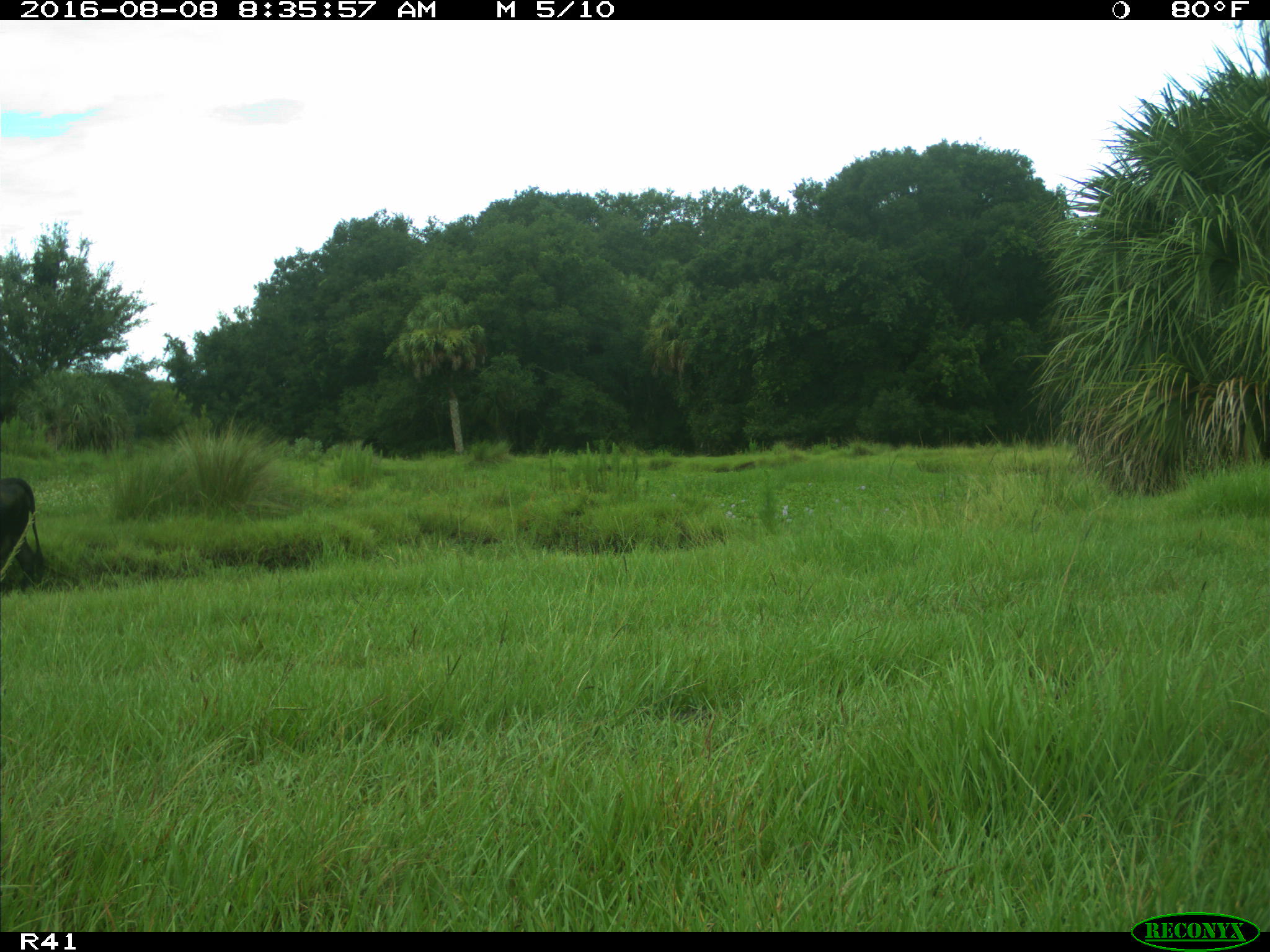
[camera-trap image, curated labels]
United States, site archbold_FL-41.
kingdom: Animalia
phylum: Chordata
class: Mammalia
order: Artiodactyla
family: Bovidae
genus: Bos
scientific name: Bos taurus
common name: domestic cow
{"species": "Bos taurus (domestic cow)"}